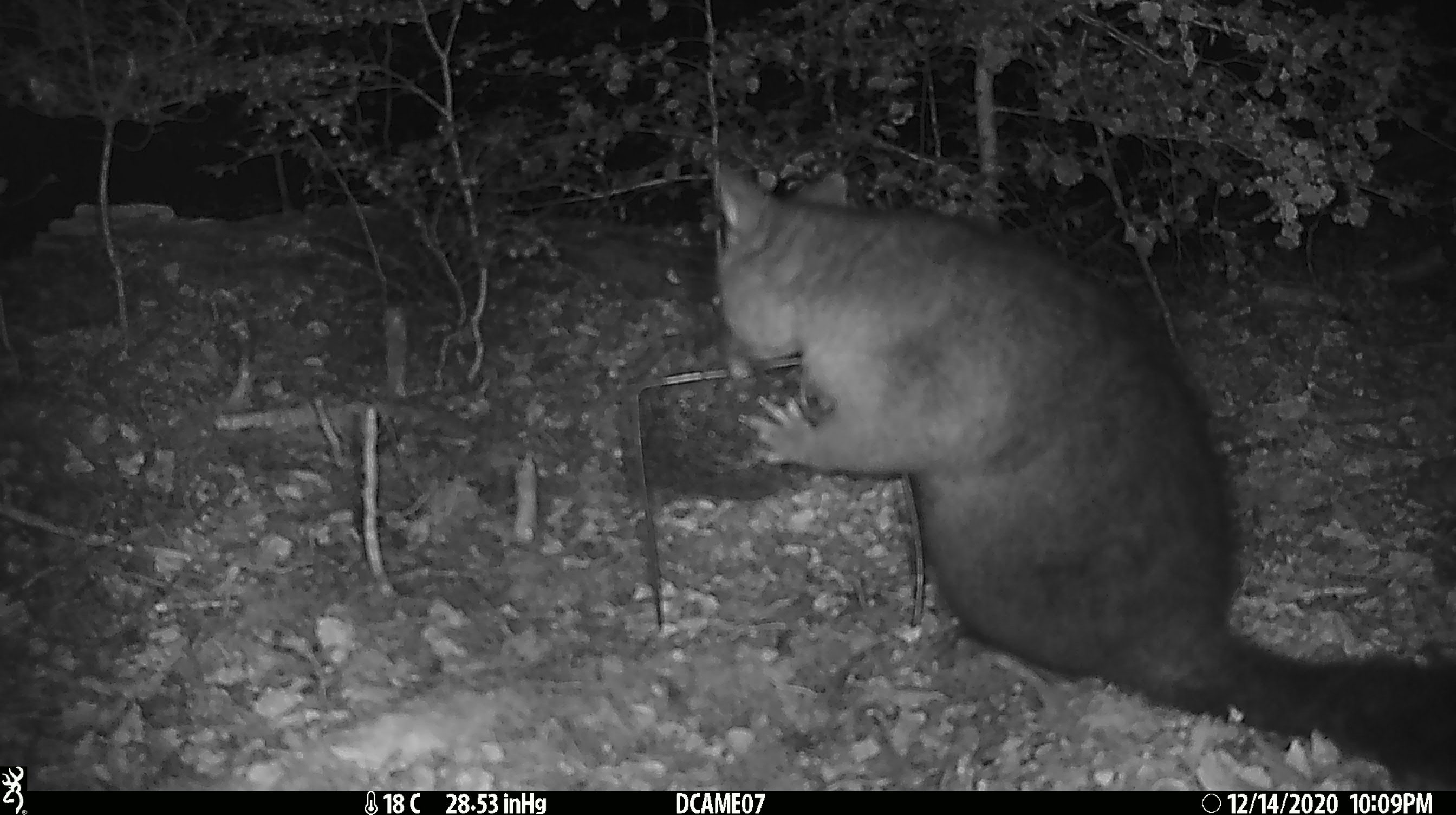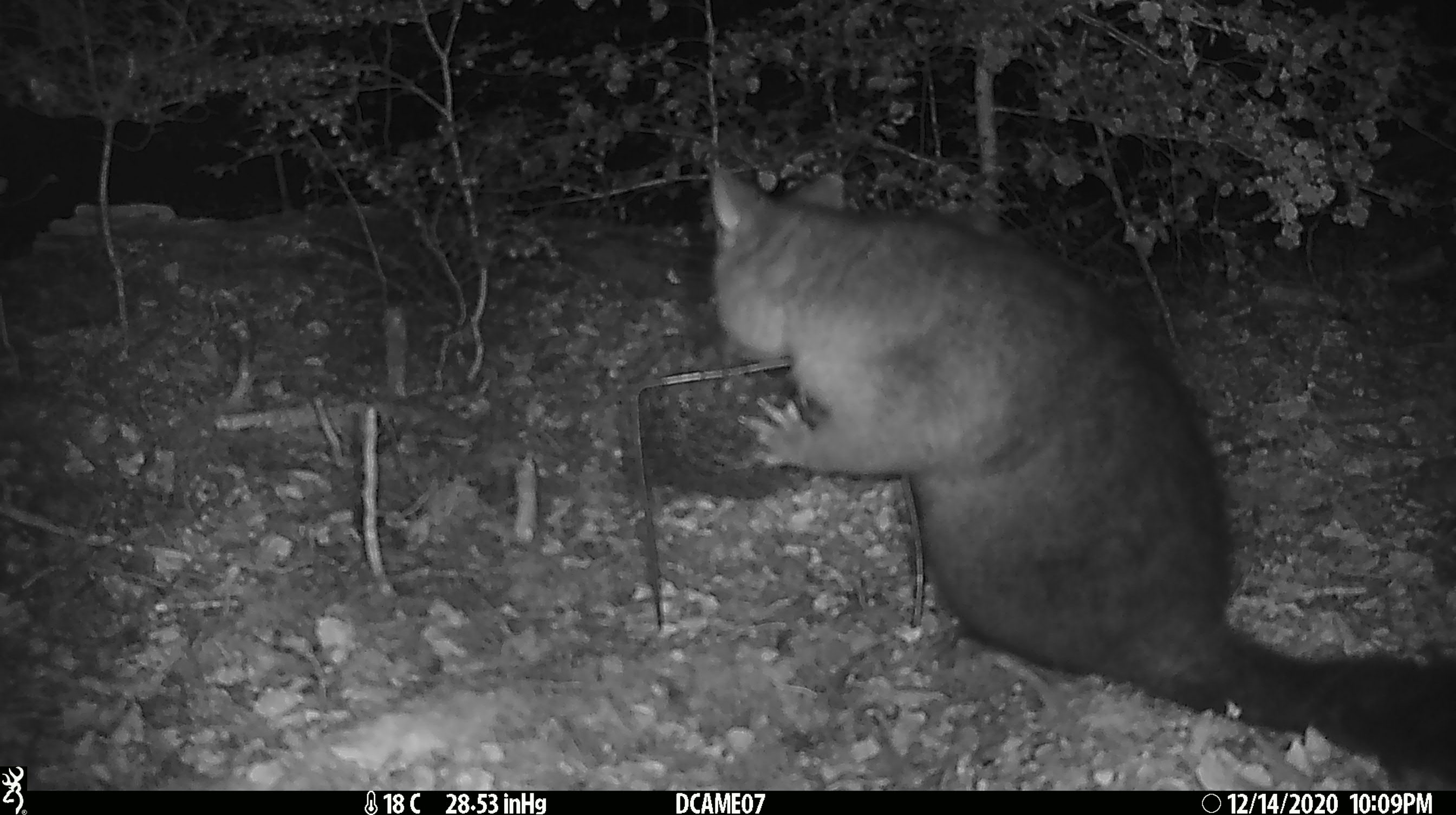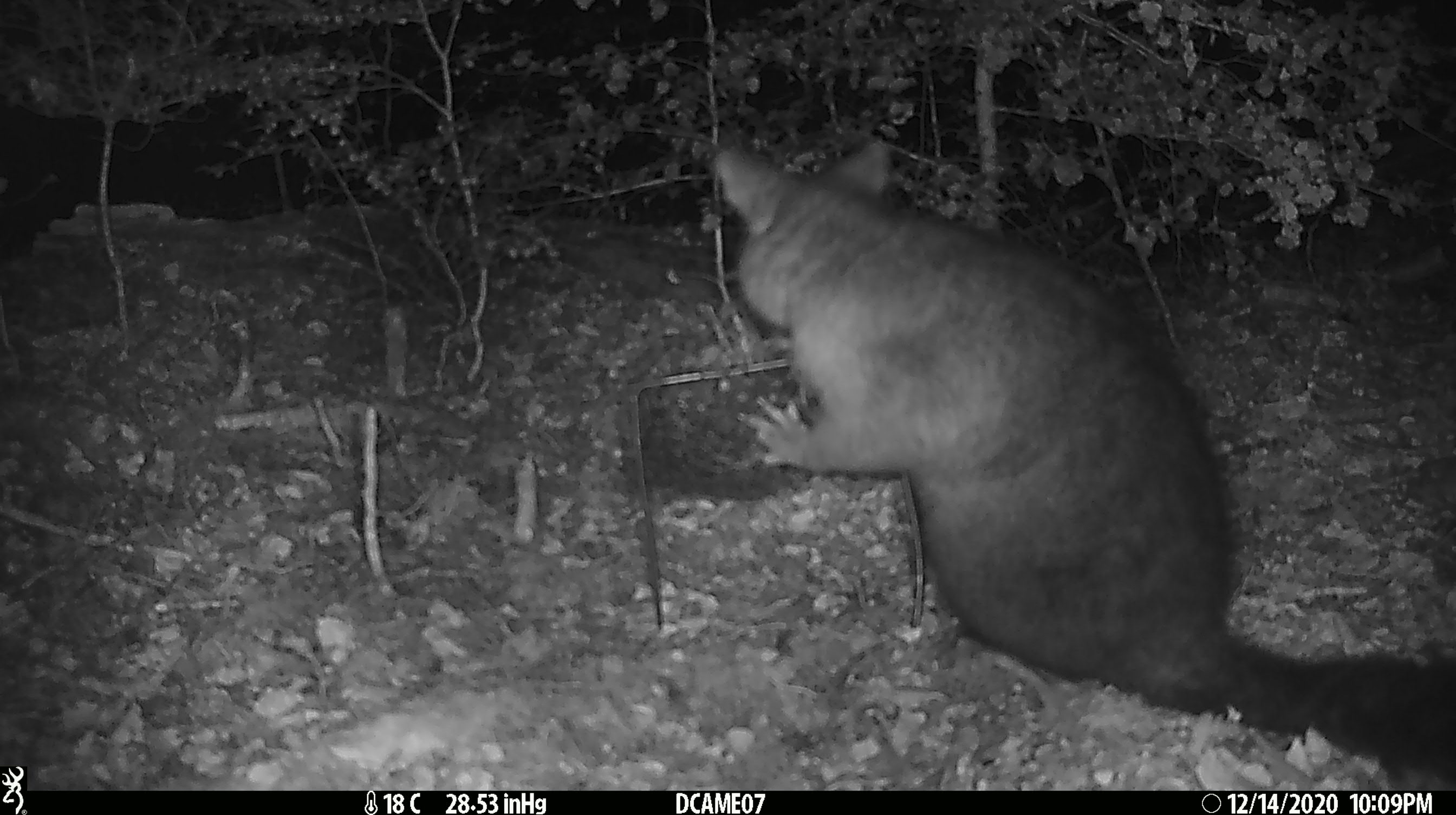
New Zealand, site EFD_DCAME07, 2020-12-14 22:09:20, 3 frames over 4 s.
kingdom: Animalia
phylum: Chordata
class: Mammalia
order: Diprotodontia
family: Phalangeridae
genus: Trichosurus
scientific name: Trichosurus vulpecula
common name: common brushtail possum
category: possum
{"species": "possum (common brushtail possum) (Trichosurus vulpecula)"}